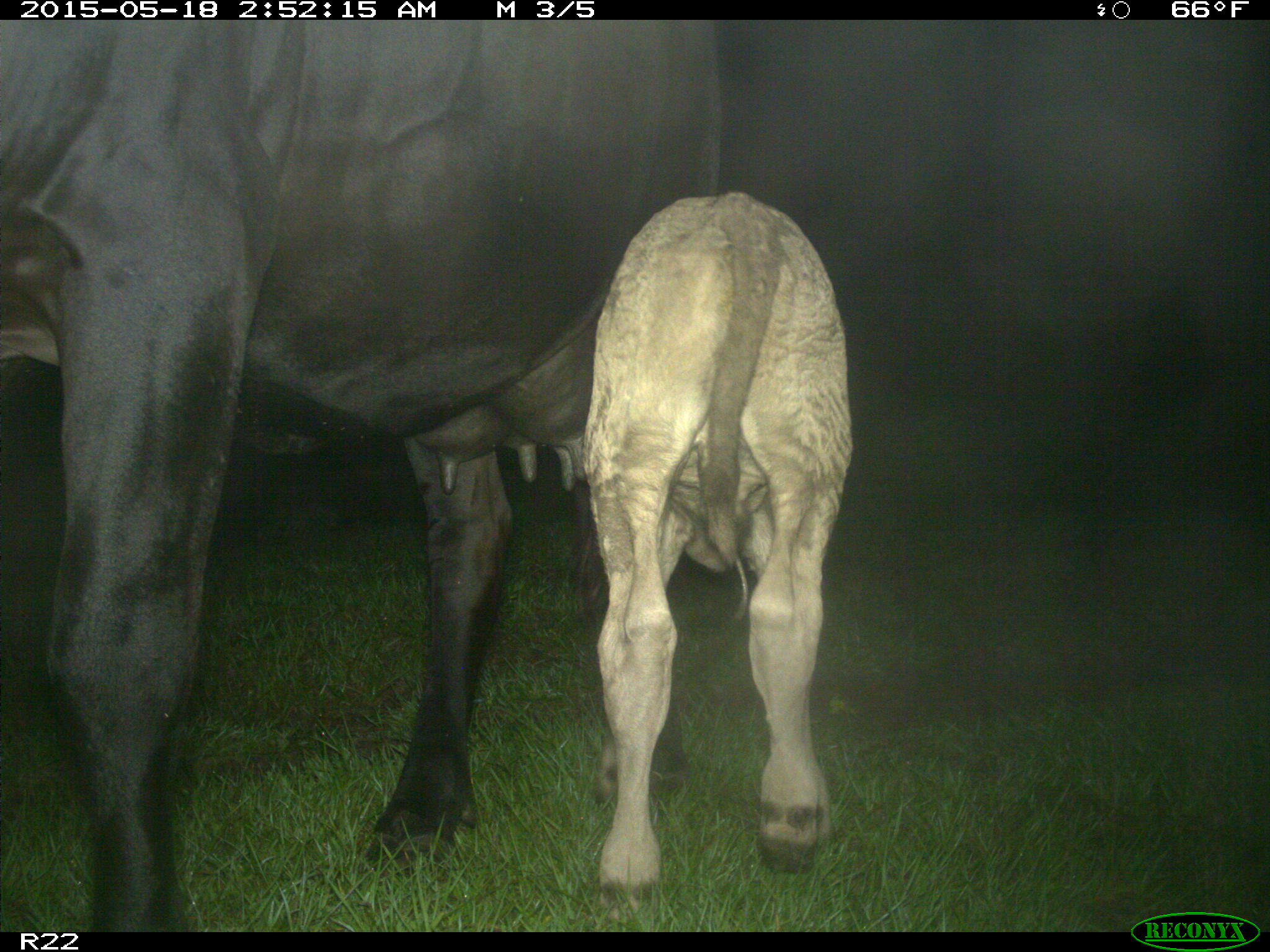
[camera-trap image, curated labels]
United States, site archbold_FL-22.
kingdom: Animalia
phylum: Chordata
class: Mammalia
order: Artiodactyla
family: Bovidae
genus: Bos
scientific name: Bos taurus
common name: domestic cow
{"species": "Bos taurus (domestic cow)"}